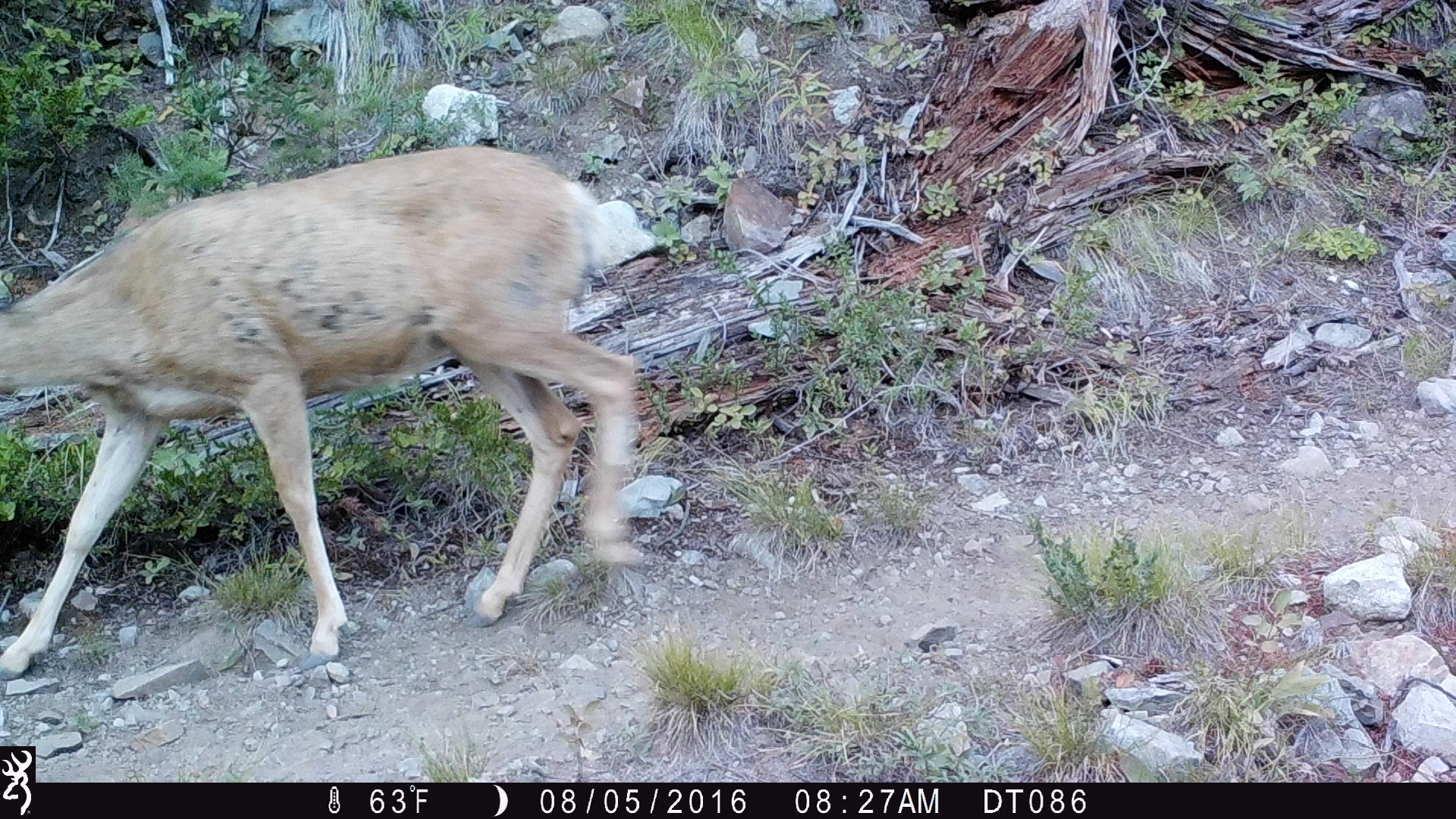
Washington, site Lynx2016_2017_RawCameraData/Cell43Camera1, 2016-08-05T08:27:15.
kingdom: Animalia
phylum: Chordata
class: Mammalia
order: Artiodactyla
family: Cervidae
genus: Odocoileus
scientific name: Odocoileus hemionus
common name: mule deer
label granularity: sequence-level